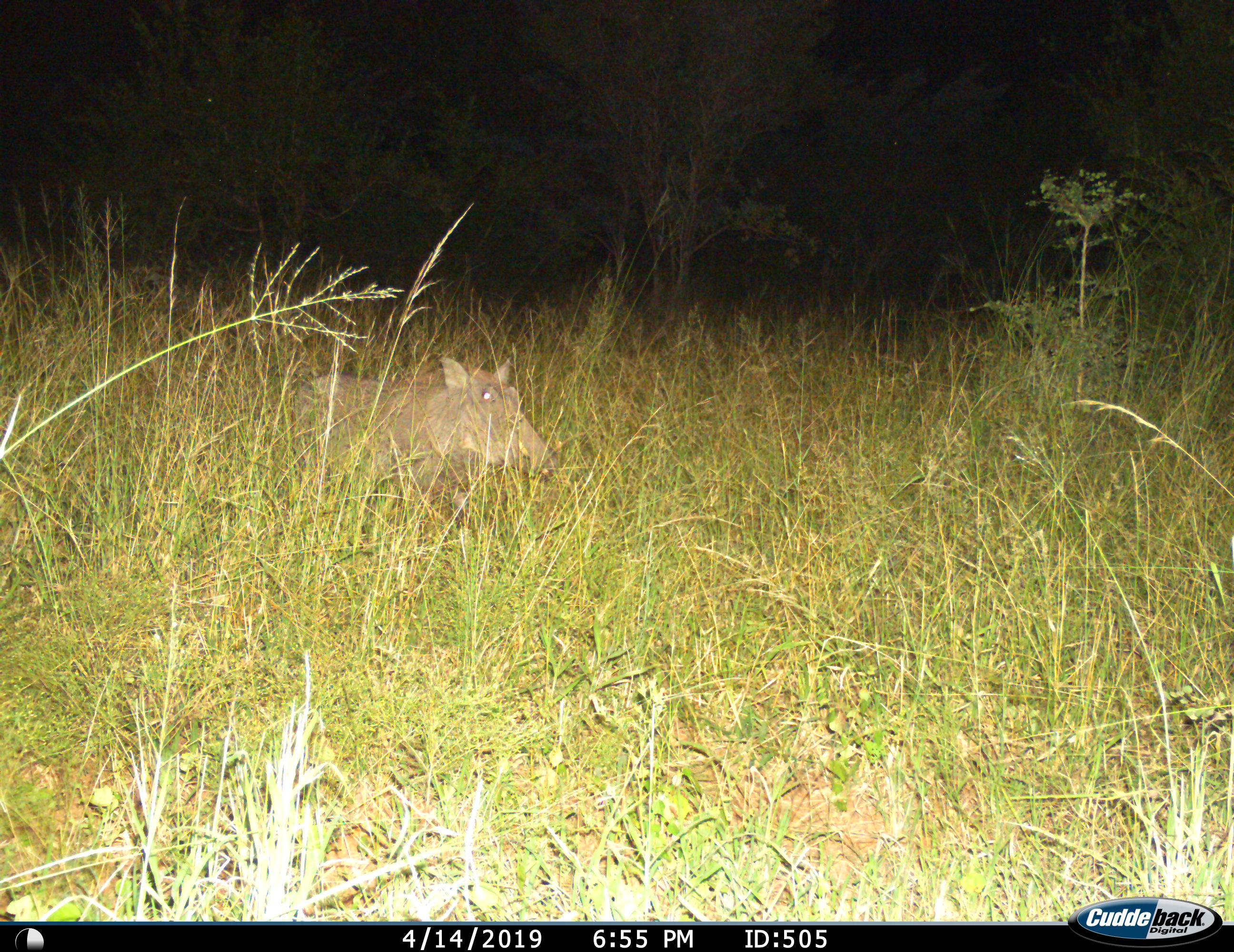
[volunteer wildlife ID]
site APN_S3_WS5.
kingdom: Animalia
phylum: Chordata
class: Mammalia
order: Artiodactyla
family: Suidae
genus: Phacochoerus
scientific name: Phacochoerus africanus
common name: warthog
Warthog (Phacochoerus africanus), count 1. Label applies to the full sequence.